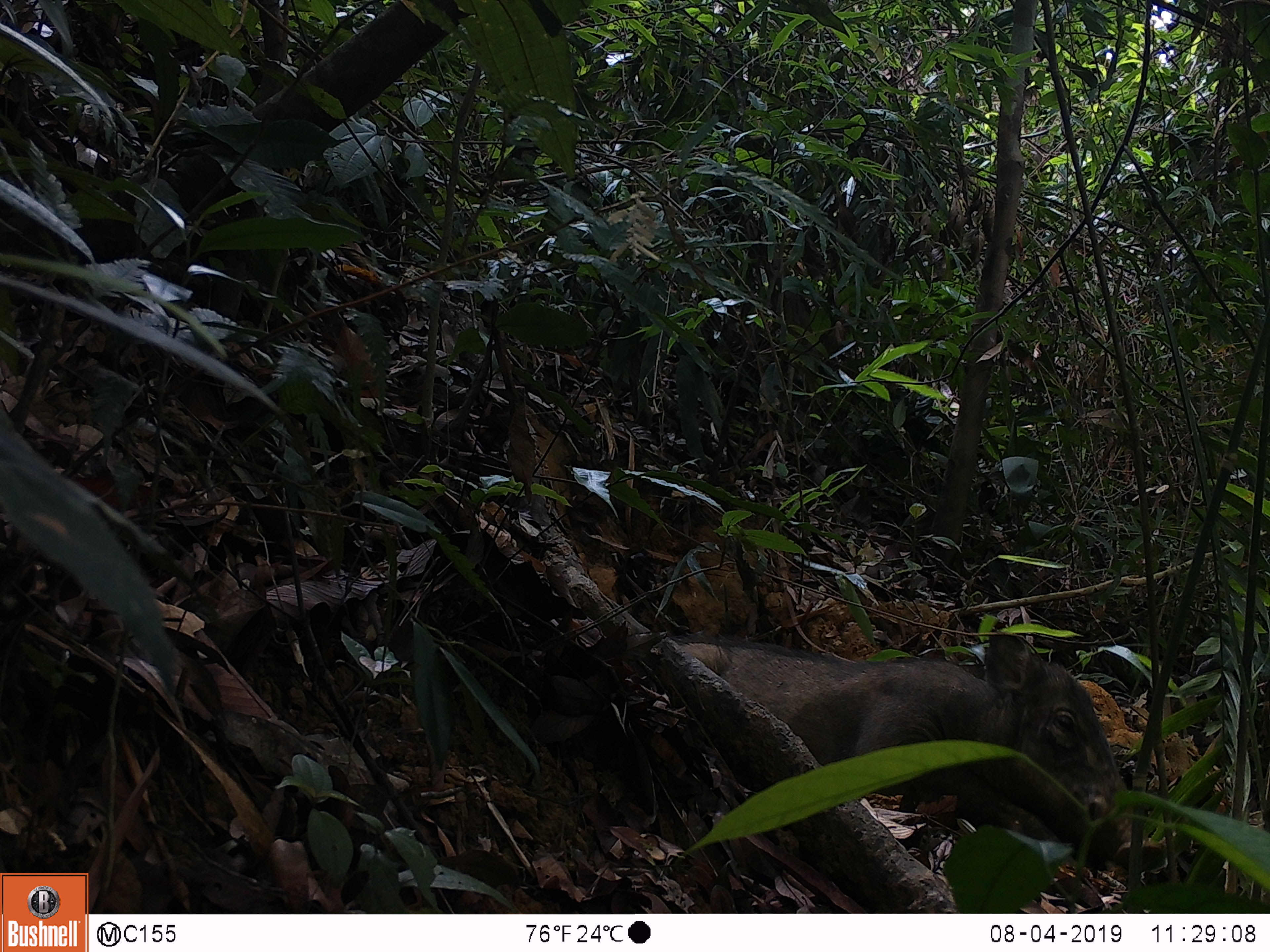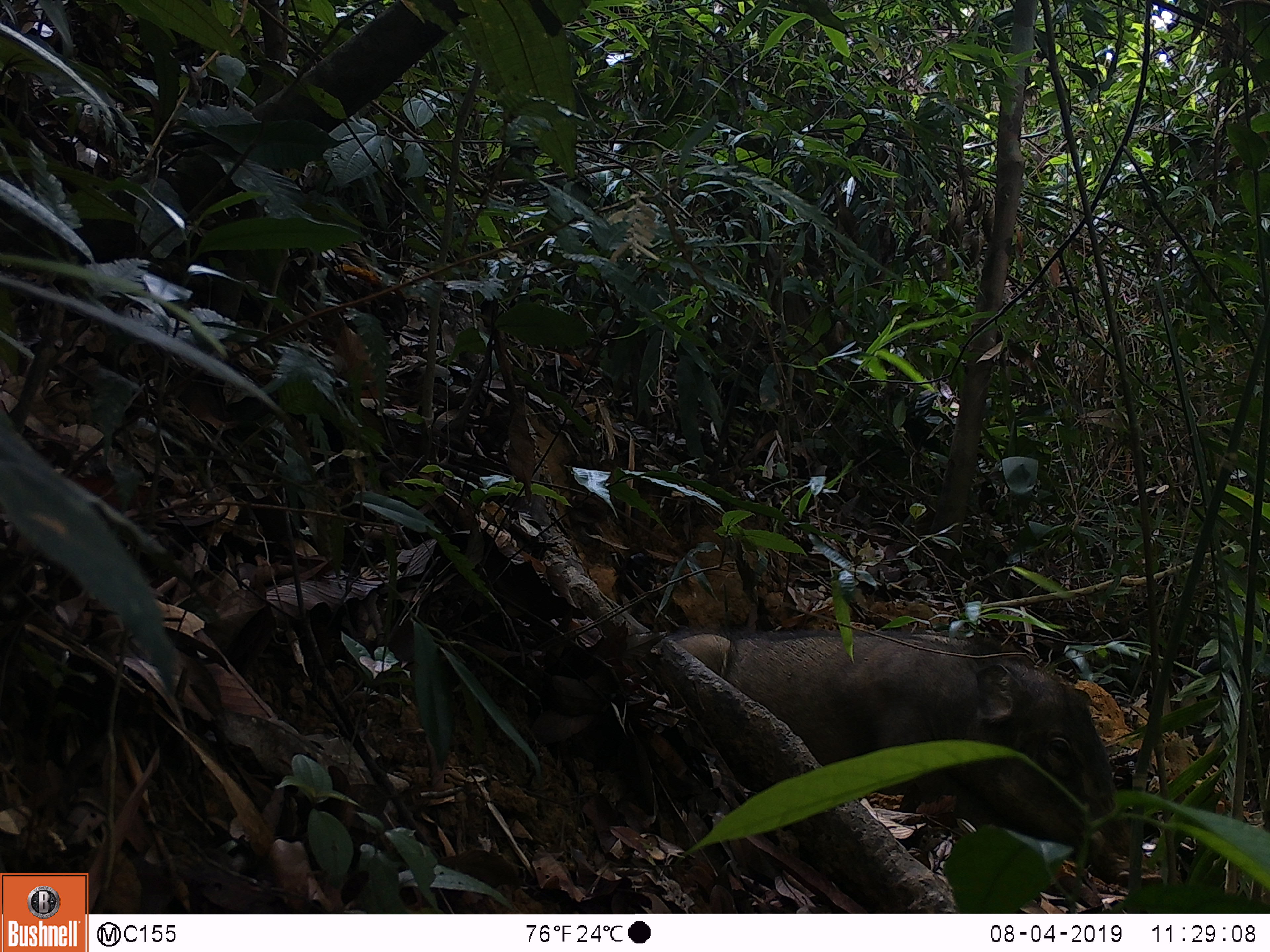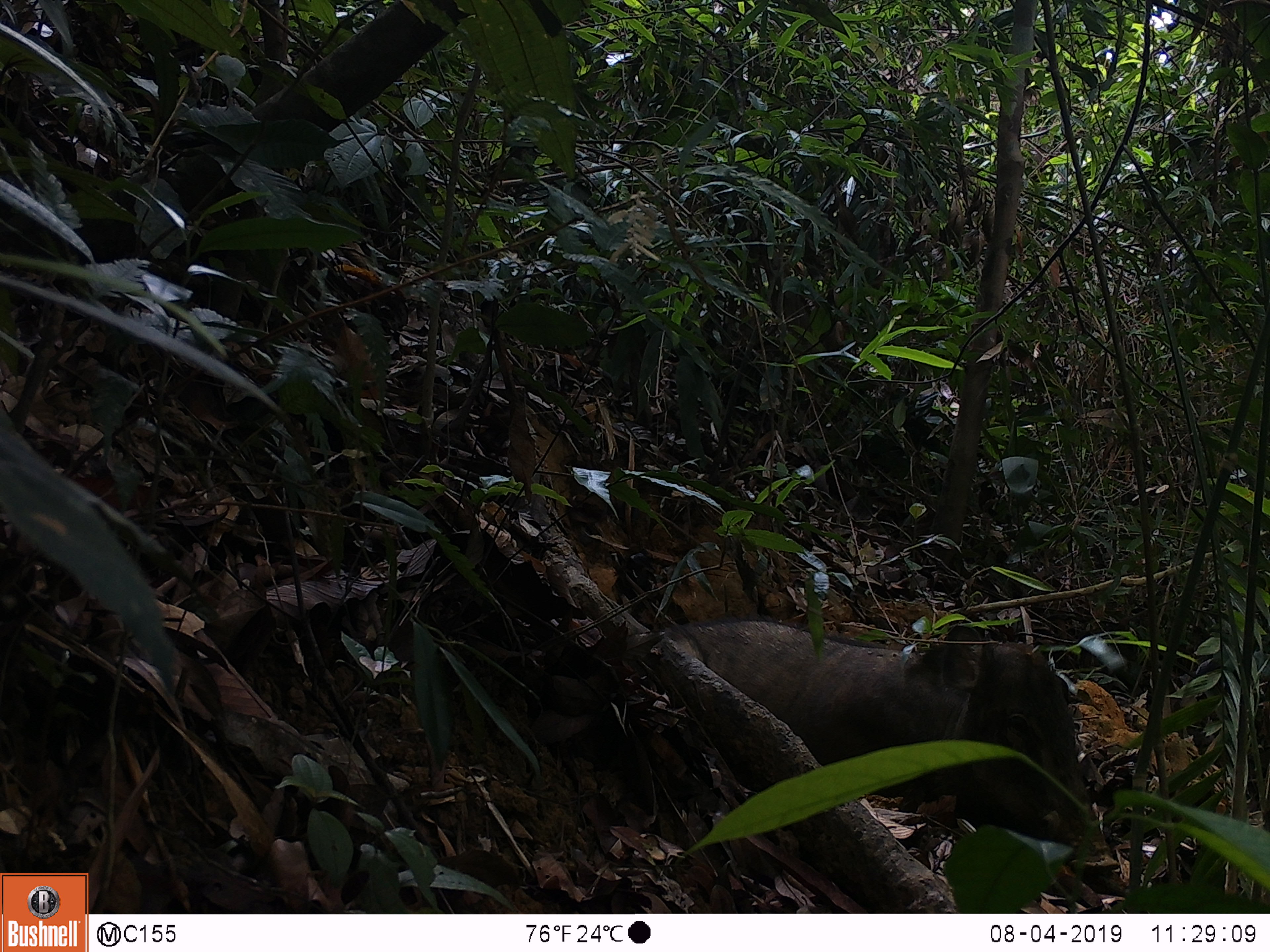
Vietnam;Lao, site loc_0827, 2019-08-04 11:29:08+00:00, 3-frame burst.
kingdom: Animalia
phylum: Chordata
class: Mammalia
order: Artiodactyla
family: Suidae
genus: Sus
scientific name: Sus scrofa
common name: eurasian wild pig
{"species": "eurasian wild pig (Sus scrofa)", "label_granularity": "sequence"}